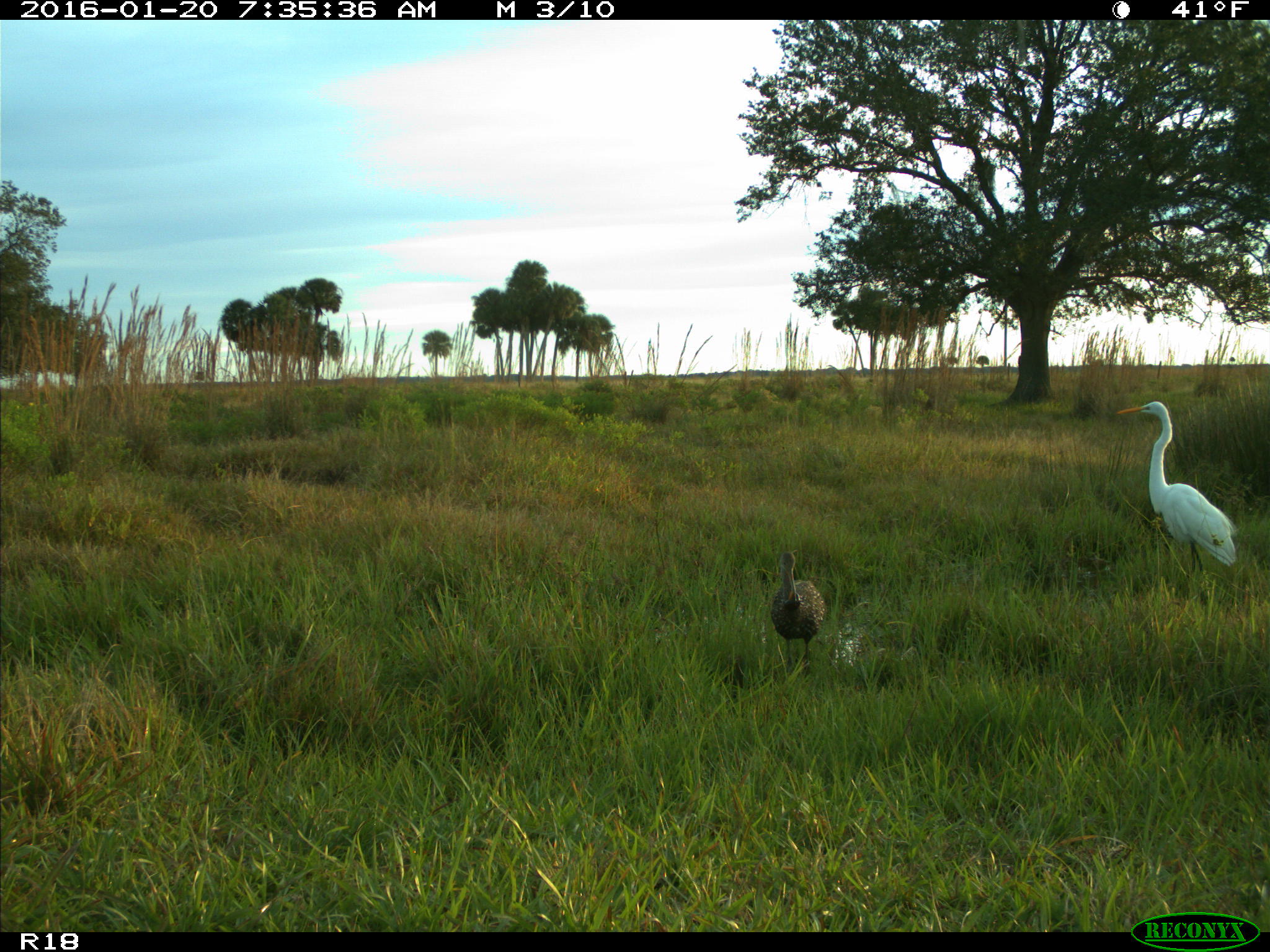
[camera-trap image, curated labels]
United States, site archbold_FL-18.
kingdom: Animalia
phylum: Chordata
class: Aves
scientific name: Aves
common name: birds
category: unidentified bird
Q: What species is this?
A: Unidentified bird (birds) (Aves).